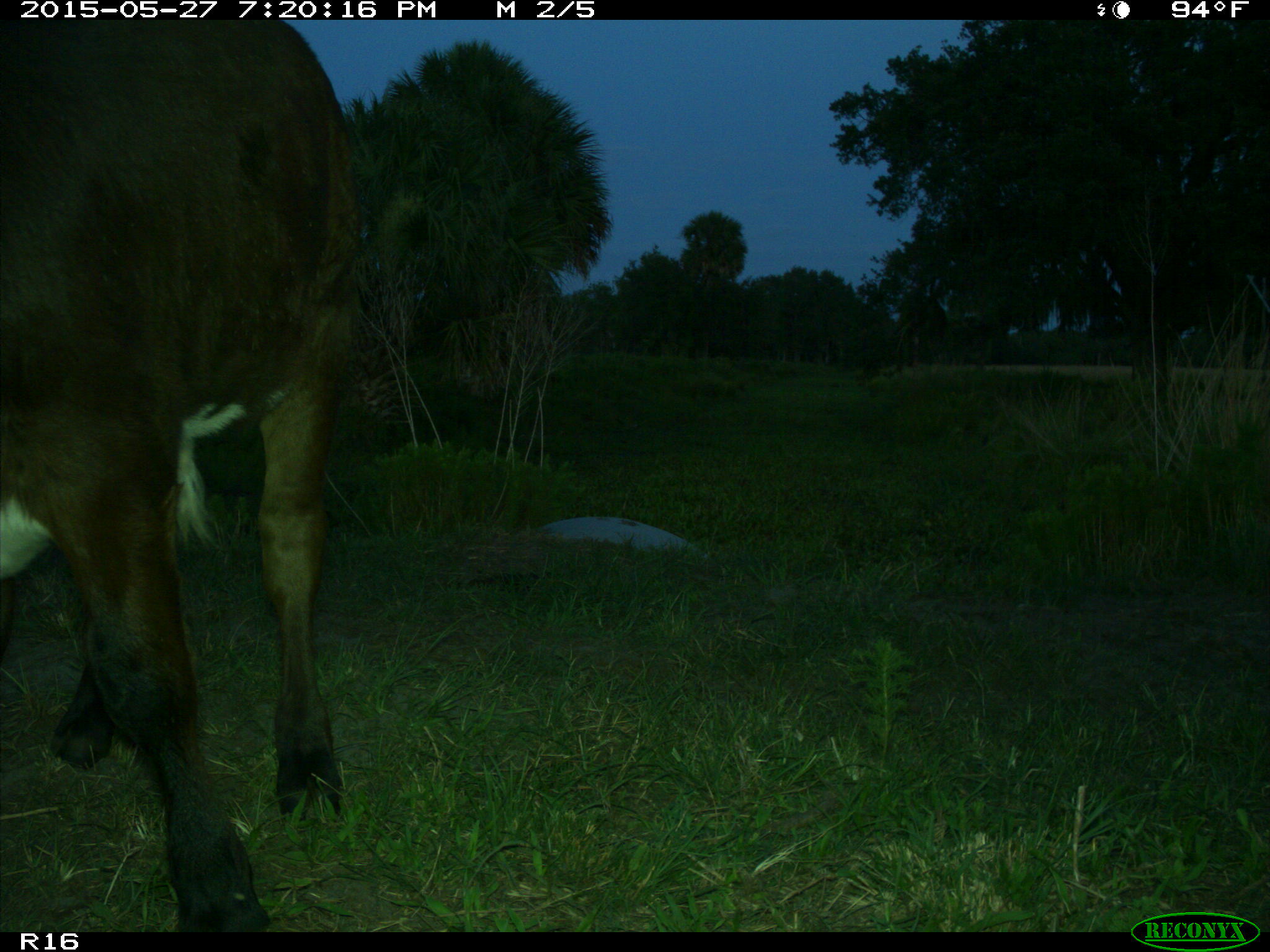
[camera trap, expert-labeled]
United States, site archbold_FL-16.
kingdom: Animalia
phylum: Chordata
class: Mammalia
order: Artiodactyla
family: Bovidae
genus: Bos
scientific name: Bos taurus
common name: domestic cow